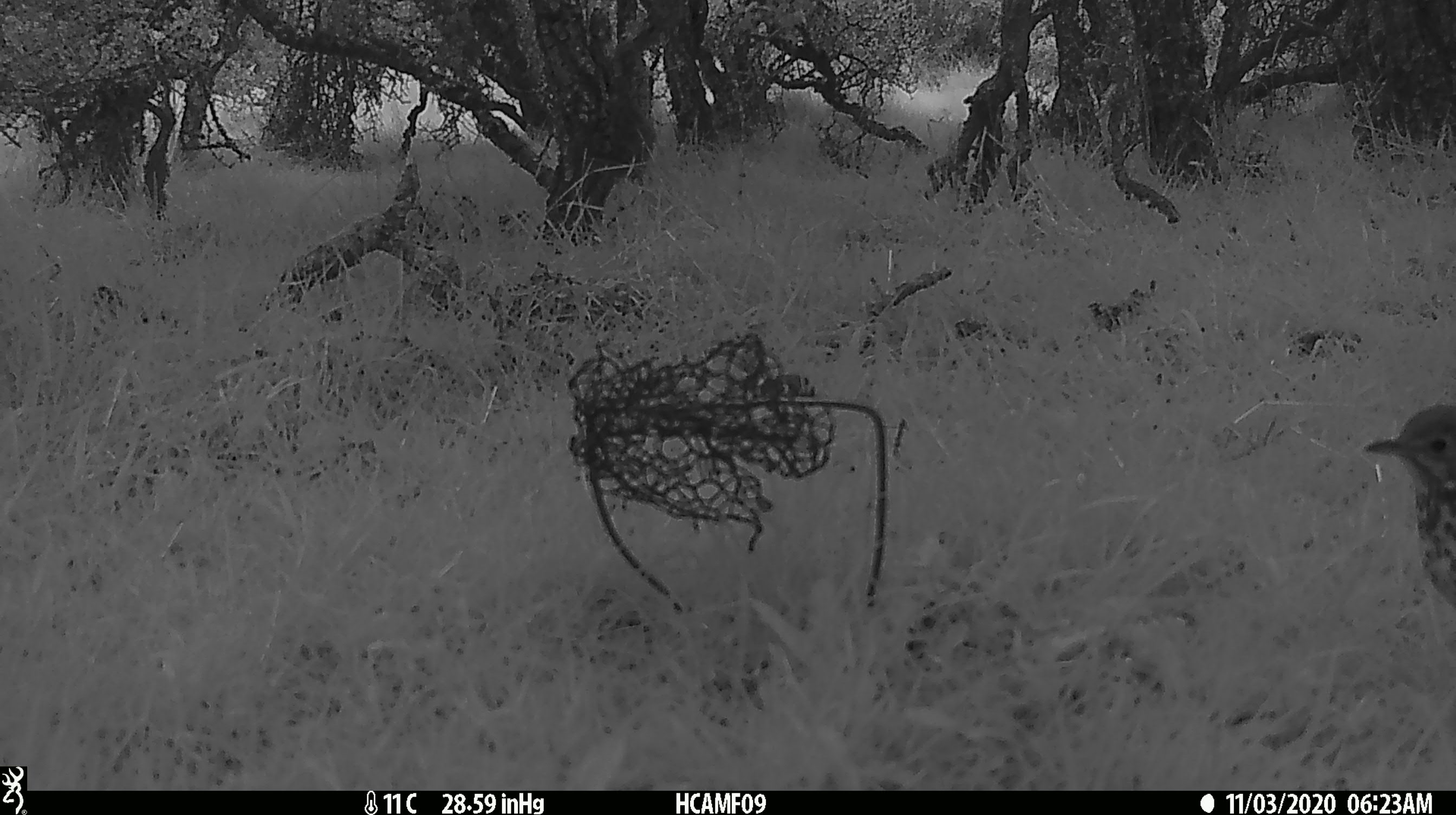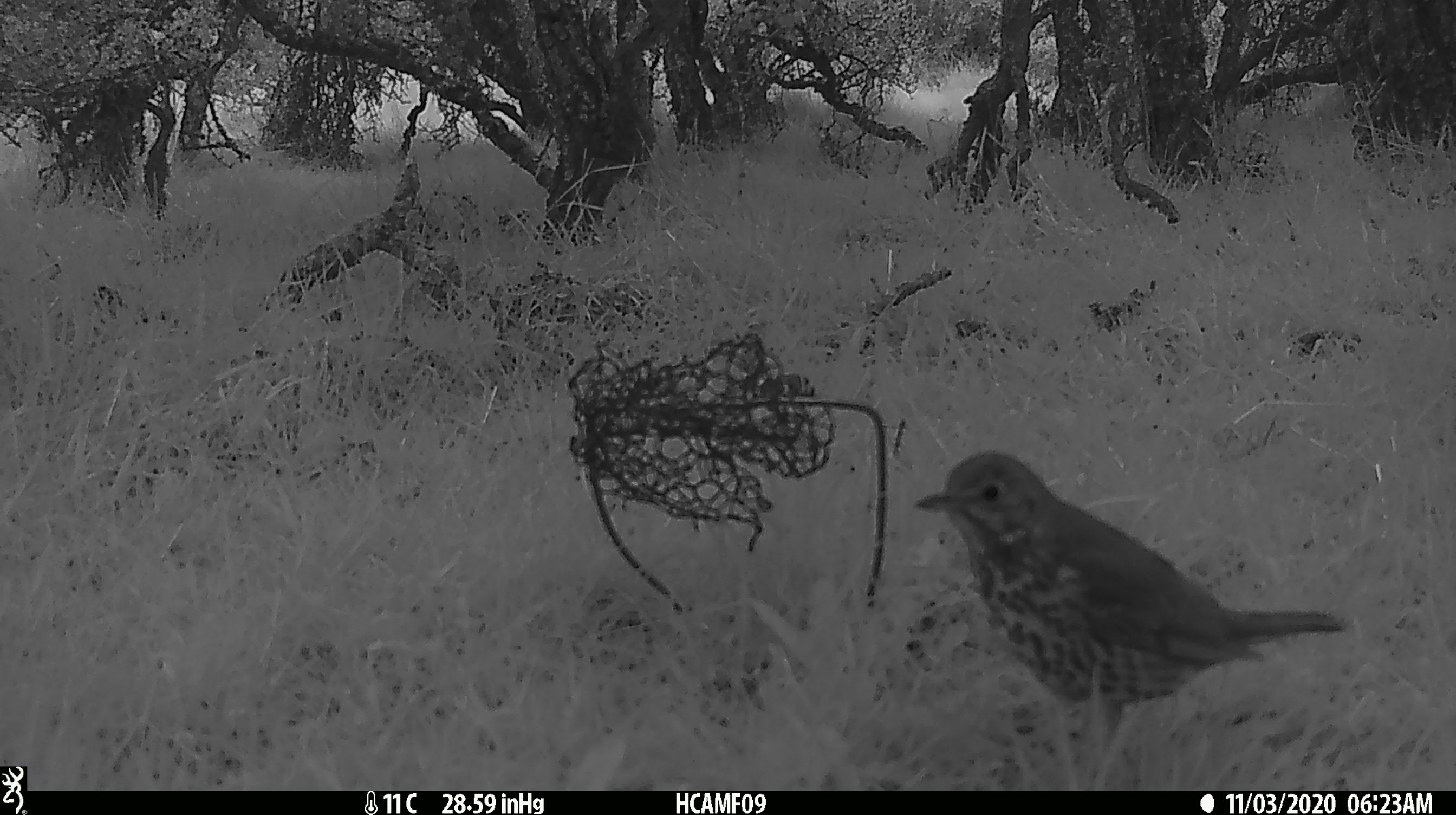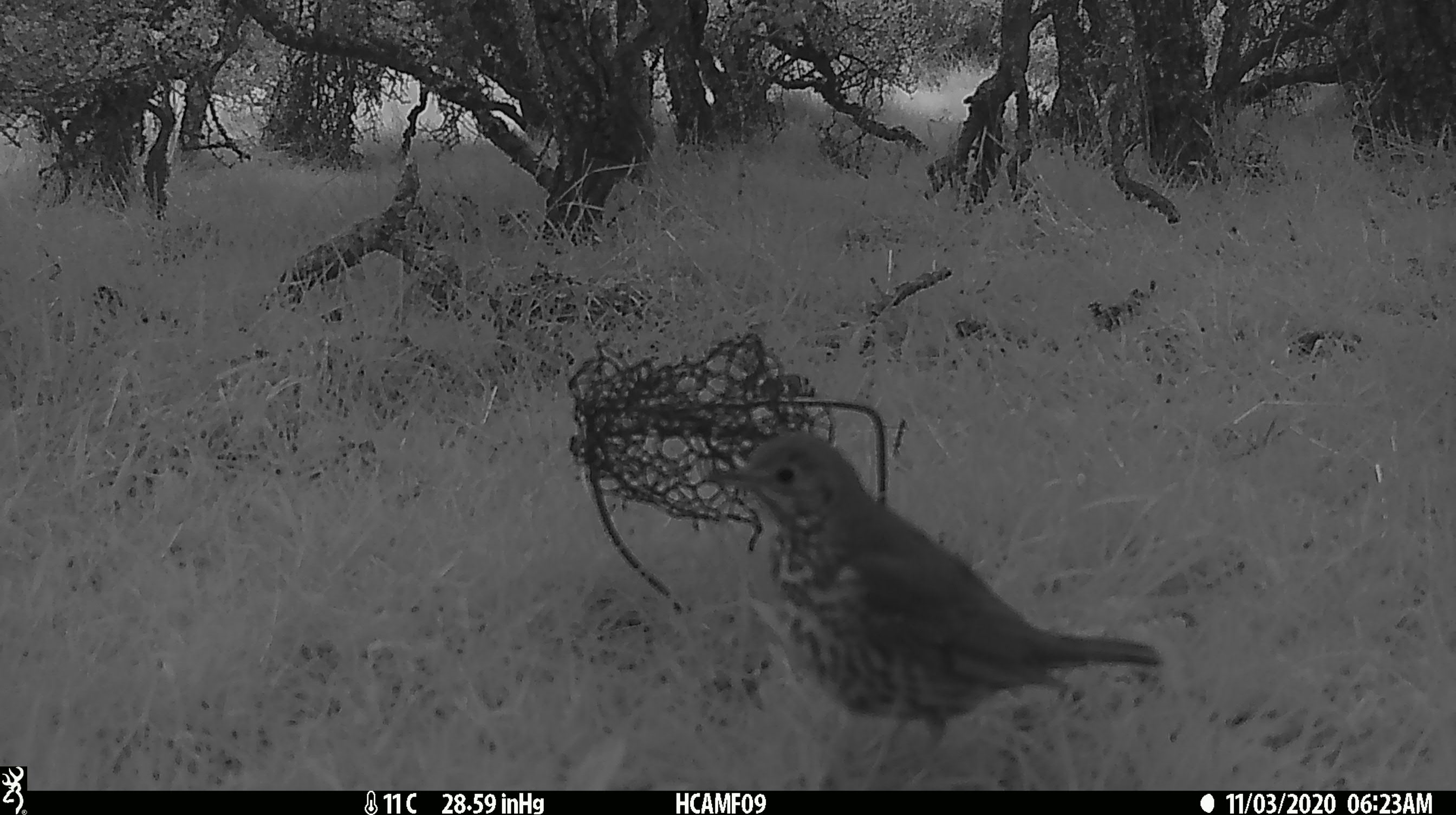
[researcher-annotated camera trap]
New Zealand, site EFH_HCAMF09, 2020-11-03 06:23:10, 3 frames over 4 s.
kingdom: Animalia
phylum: Chordata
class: Aves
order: Passeriformes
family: Turdidae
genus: Turdus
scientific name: Turdus philomelos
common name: song thrush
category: thrush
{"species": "thrush (song thrush) (Turdus philomelos)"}